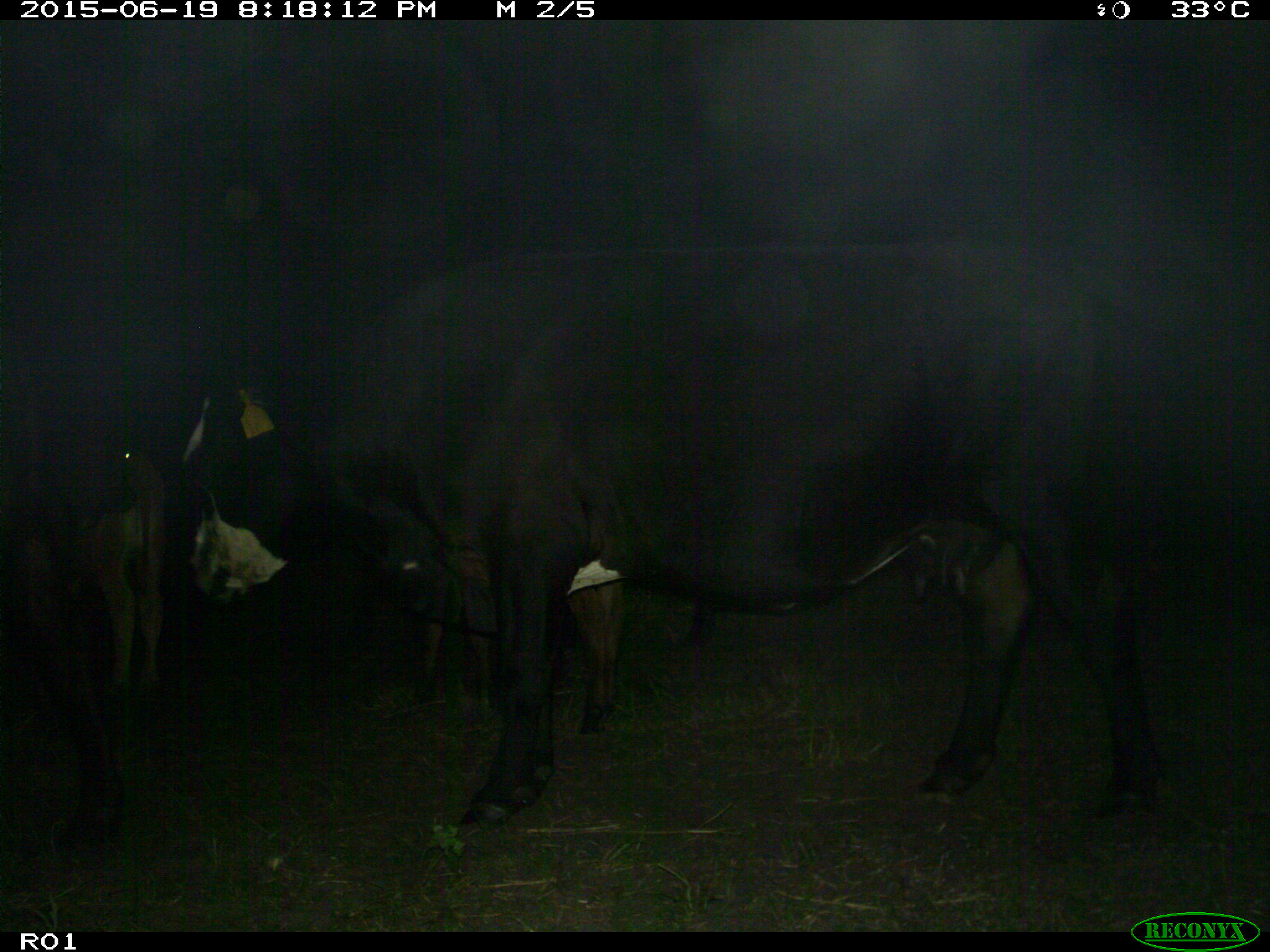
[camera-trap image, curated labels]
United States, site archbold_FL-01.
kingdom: Animalia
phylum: Chordata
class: Mammalia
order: Artiodactyla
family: Bovidae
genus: Bos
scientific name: Bos taurus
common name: domestic cow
Bos taurus (domestic cow).